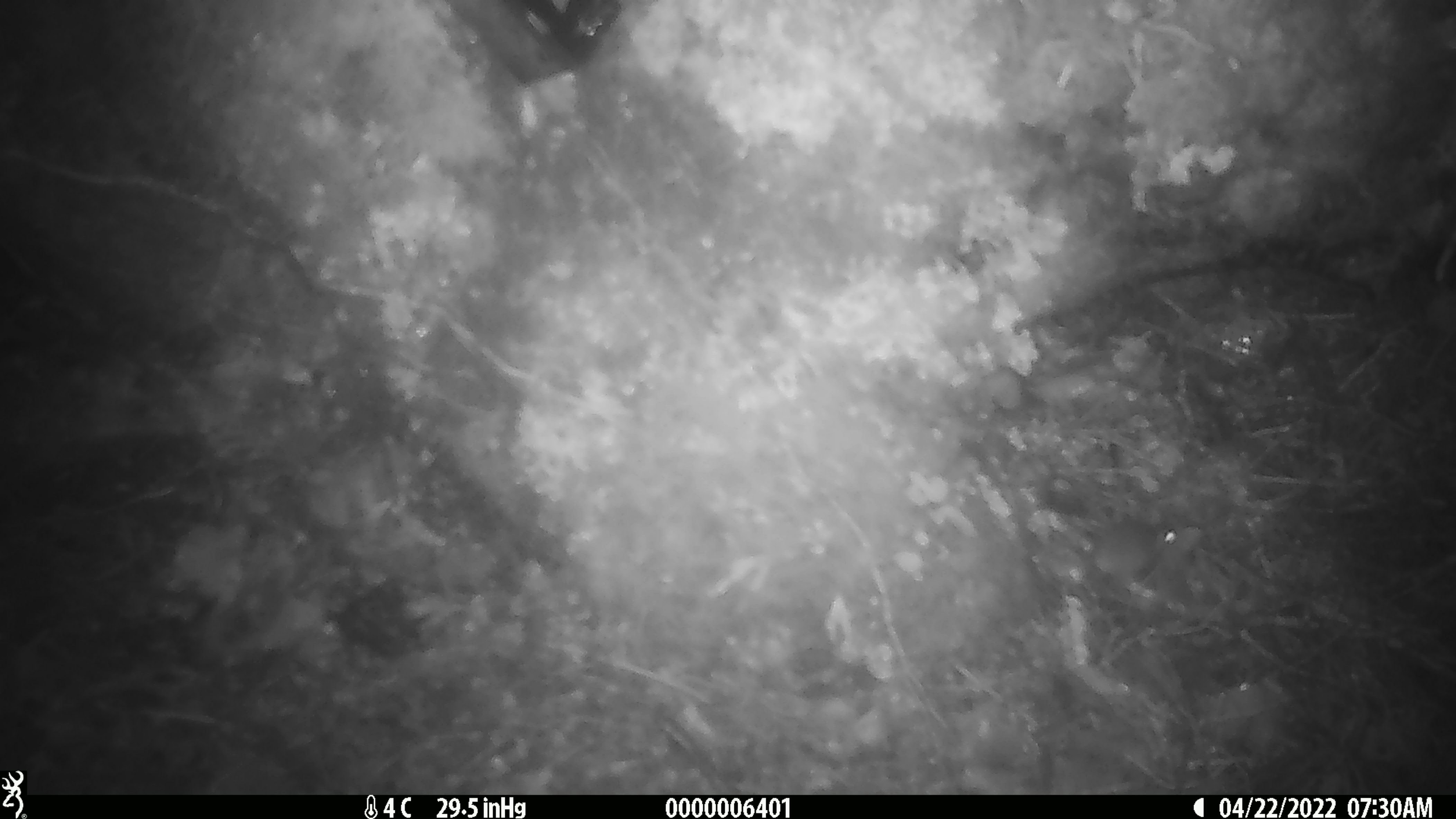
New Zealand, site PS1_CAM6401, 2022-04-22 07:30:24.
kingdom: Animalia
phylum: Chordata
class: Mammalia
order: Rodentia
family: Muridae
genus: Mus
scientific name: Mus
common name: mouse